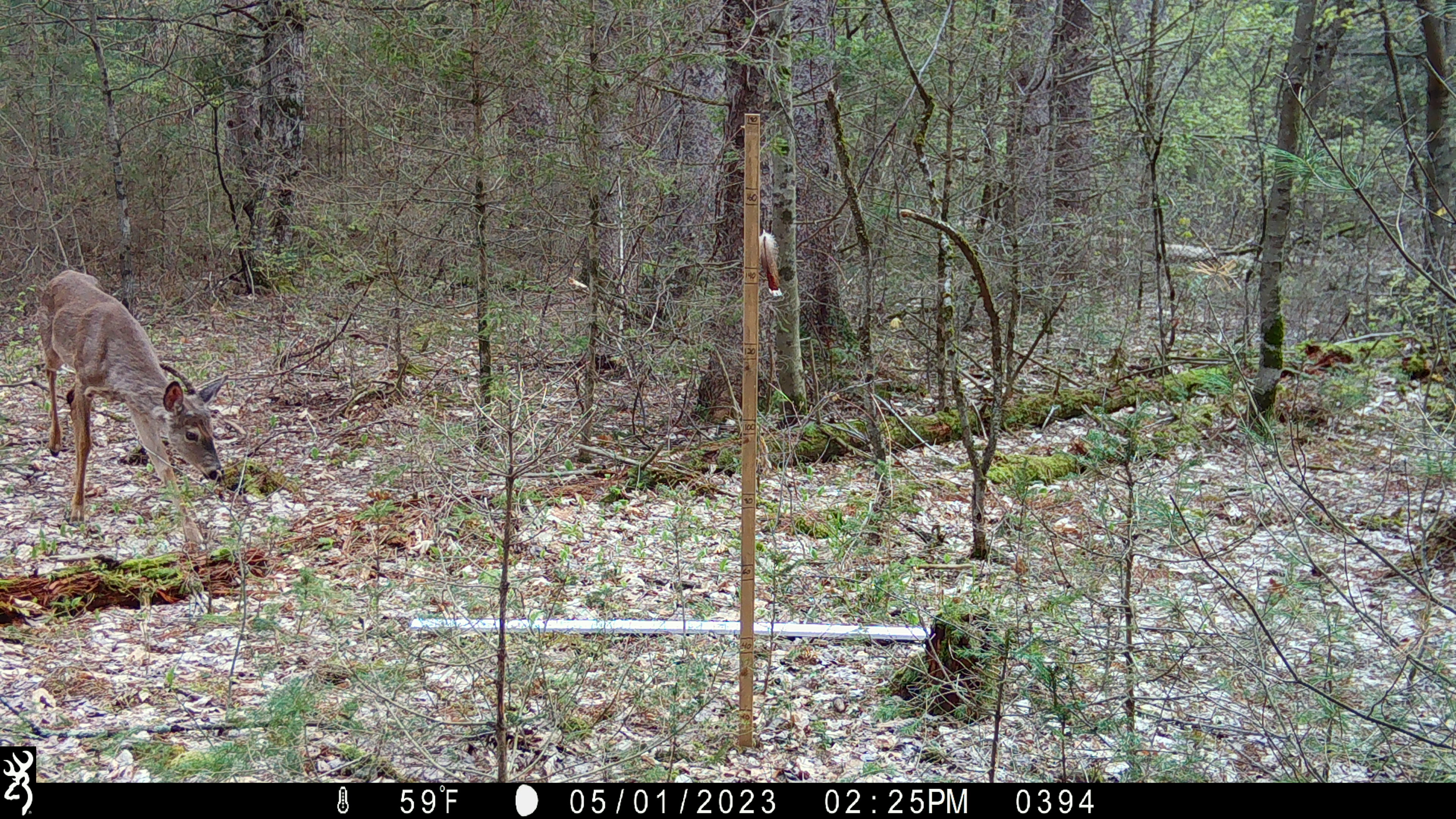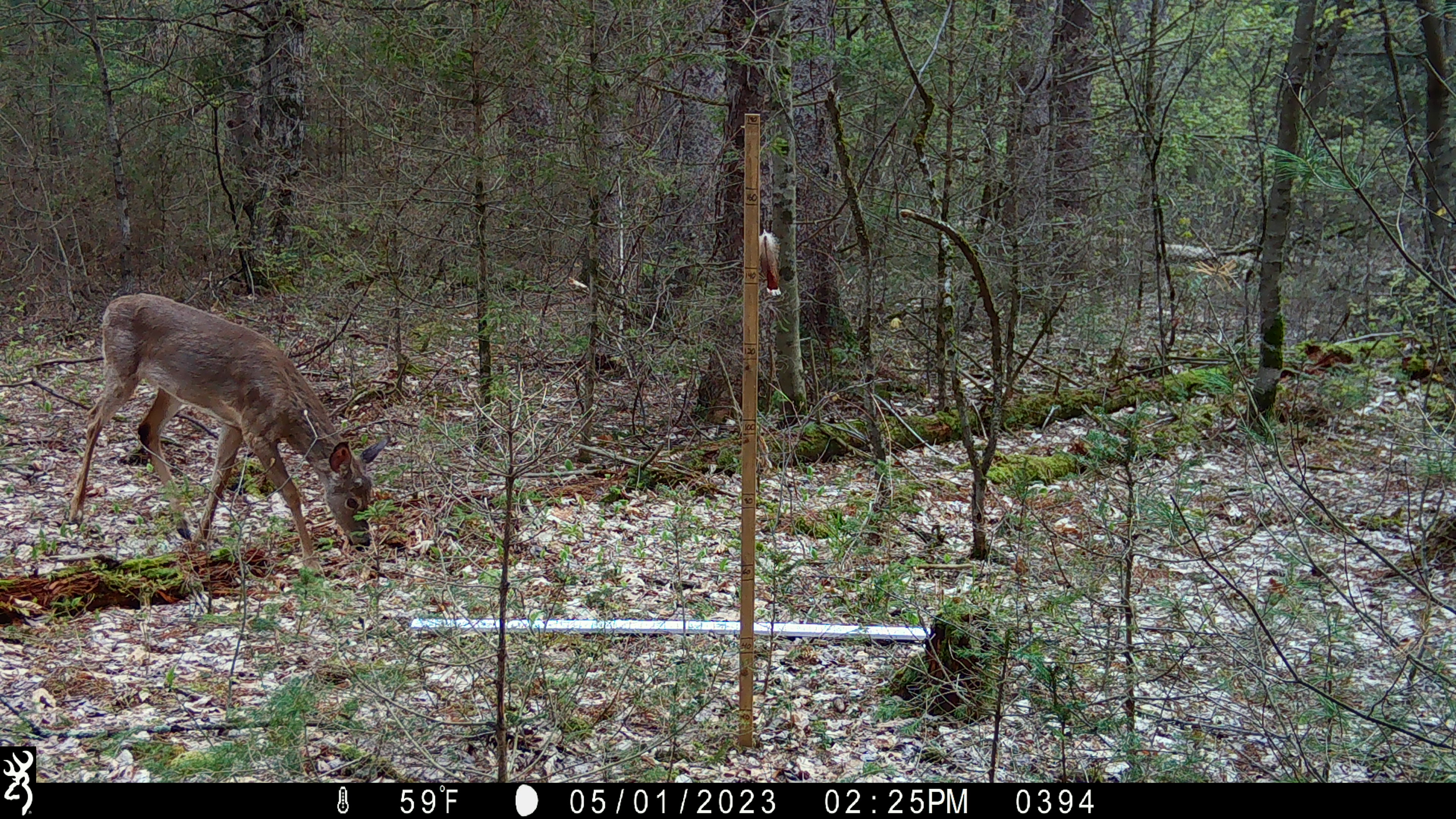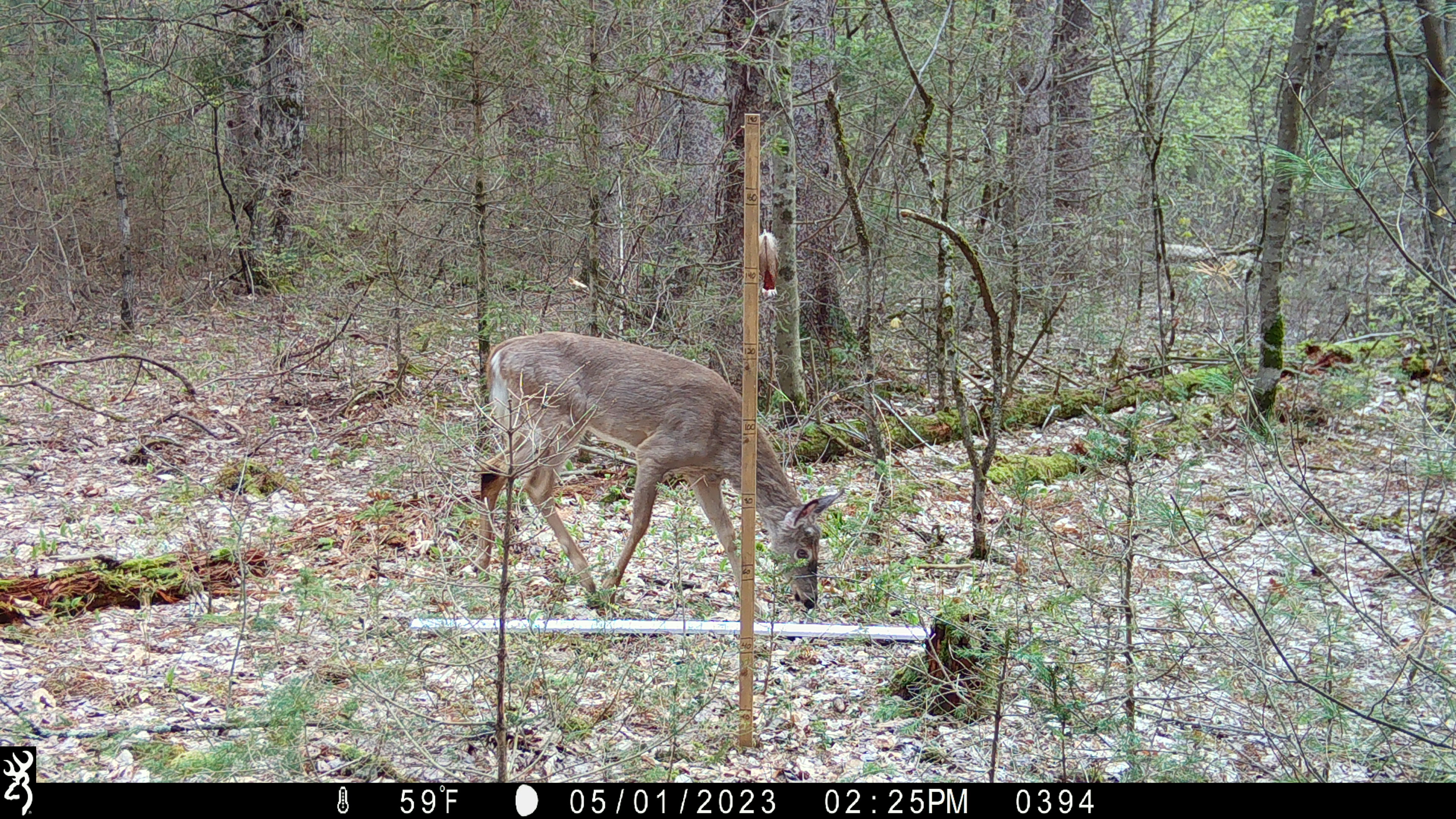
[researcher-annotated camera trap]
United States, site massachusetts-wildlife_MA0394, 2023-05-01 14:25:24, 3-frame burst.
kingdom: Animalia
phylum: Chordata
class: Mammalia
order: Artiodactyla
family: Cervidae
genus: Odocoileus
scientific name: Odocoileus virginianus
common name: white-tailed deer